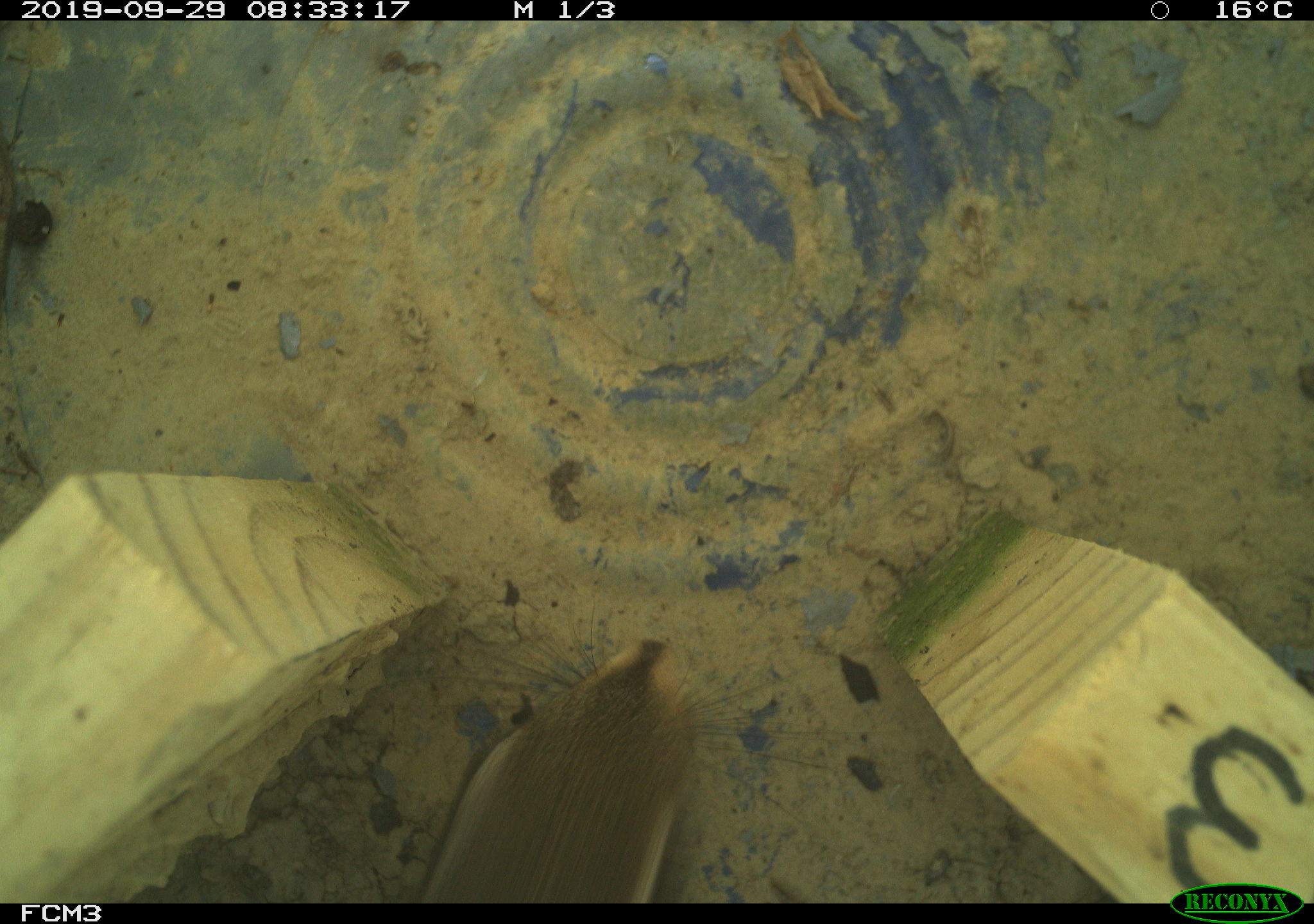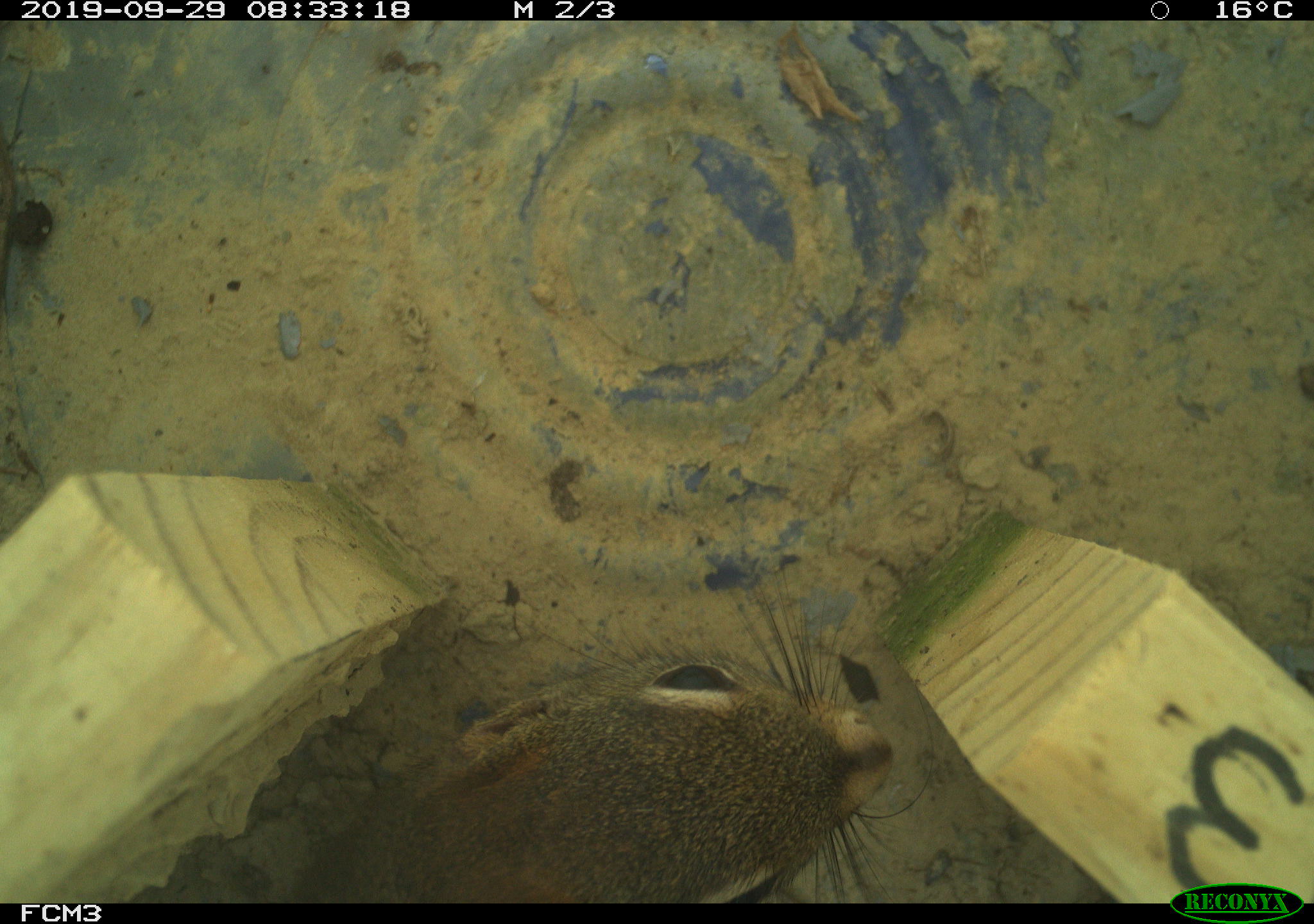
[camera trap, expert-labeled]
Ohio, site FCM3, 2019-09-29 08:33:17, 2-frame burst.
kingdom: Animalia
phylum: Chordata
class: Mammalia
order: Rodentia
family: Sciuridae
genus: Tamias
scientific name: Tamias striatus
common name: eastern chipmunk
Eastern chipmunk (Tamias striatus).